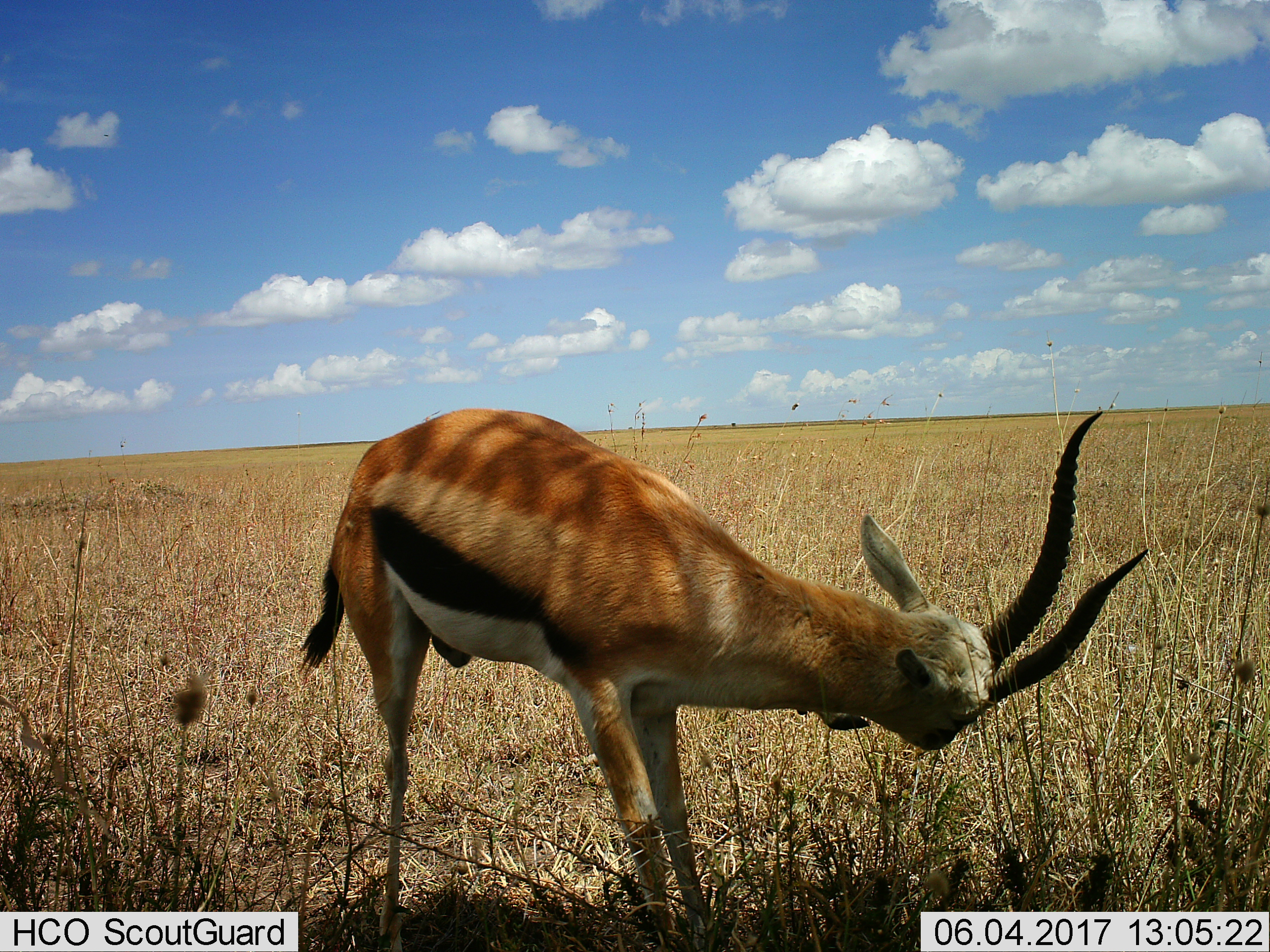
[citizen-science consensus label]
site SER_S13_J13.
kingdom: Animalia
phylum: Chordata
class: Mammalia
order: Artiodactyla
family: Bovidae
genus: Eudorcas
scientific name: Eudorcas thomsonii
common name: thomson's gazelle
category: gazellethomsons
Gazellethomsons (thomson's gazelle) (Eudorcas thomsonii), count 1. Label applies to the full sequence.